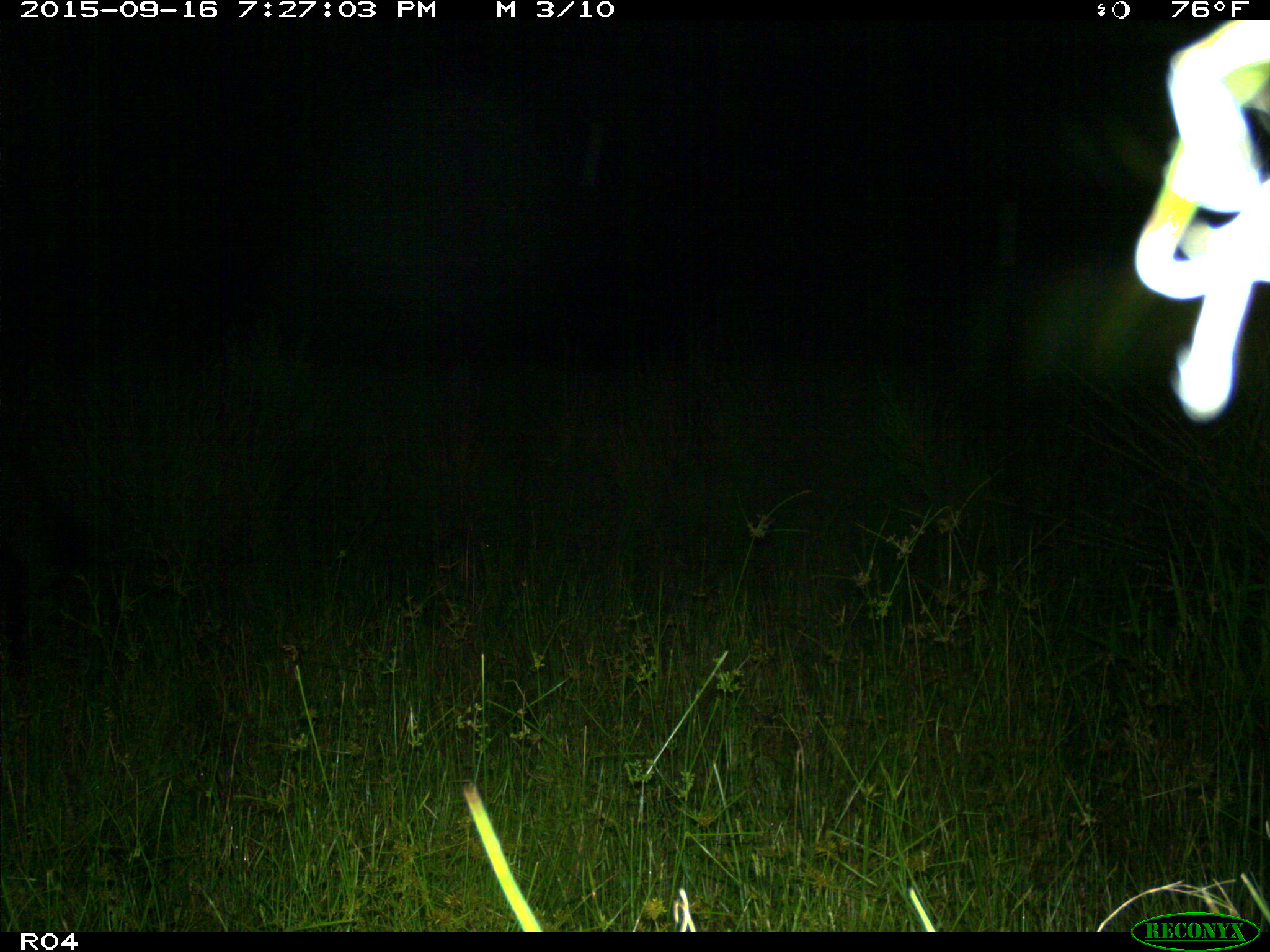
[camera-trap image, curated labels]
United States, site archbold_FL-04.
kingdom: Animalia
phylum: Chordata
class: Mammalia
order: Artiodactyla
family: Bovidae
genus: Bos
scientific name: Bos taurus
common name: domestic cow